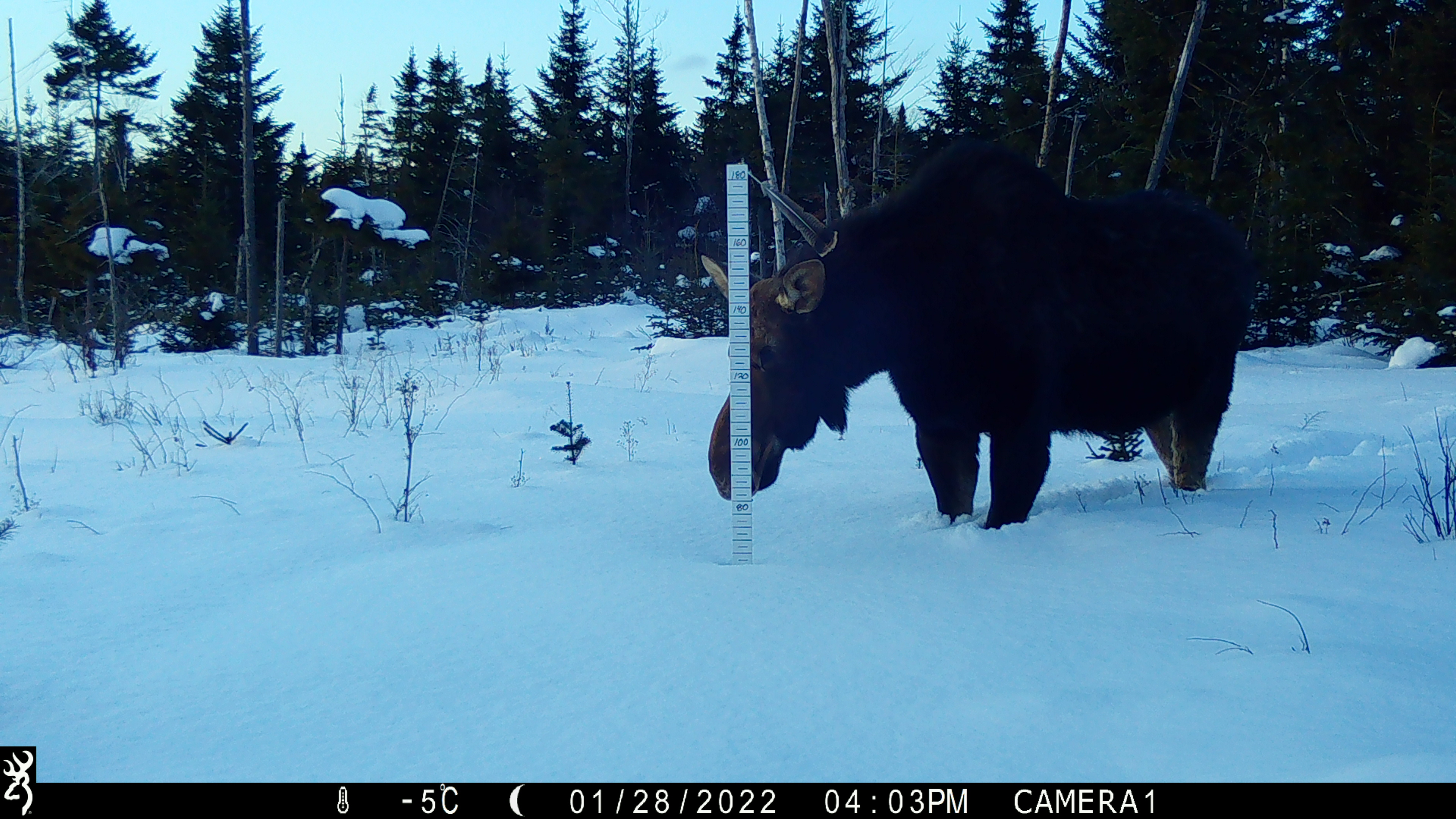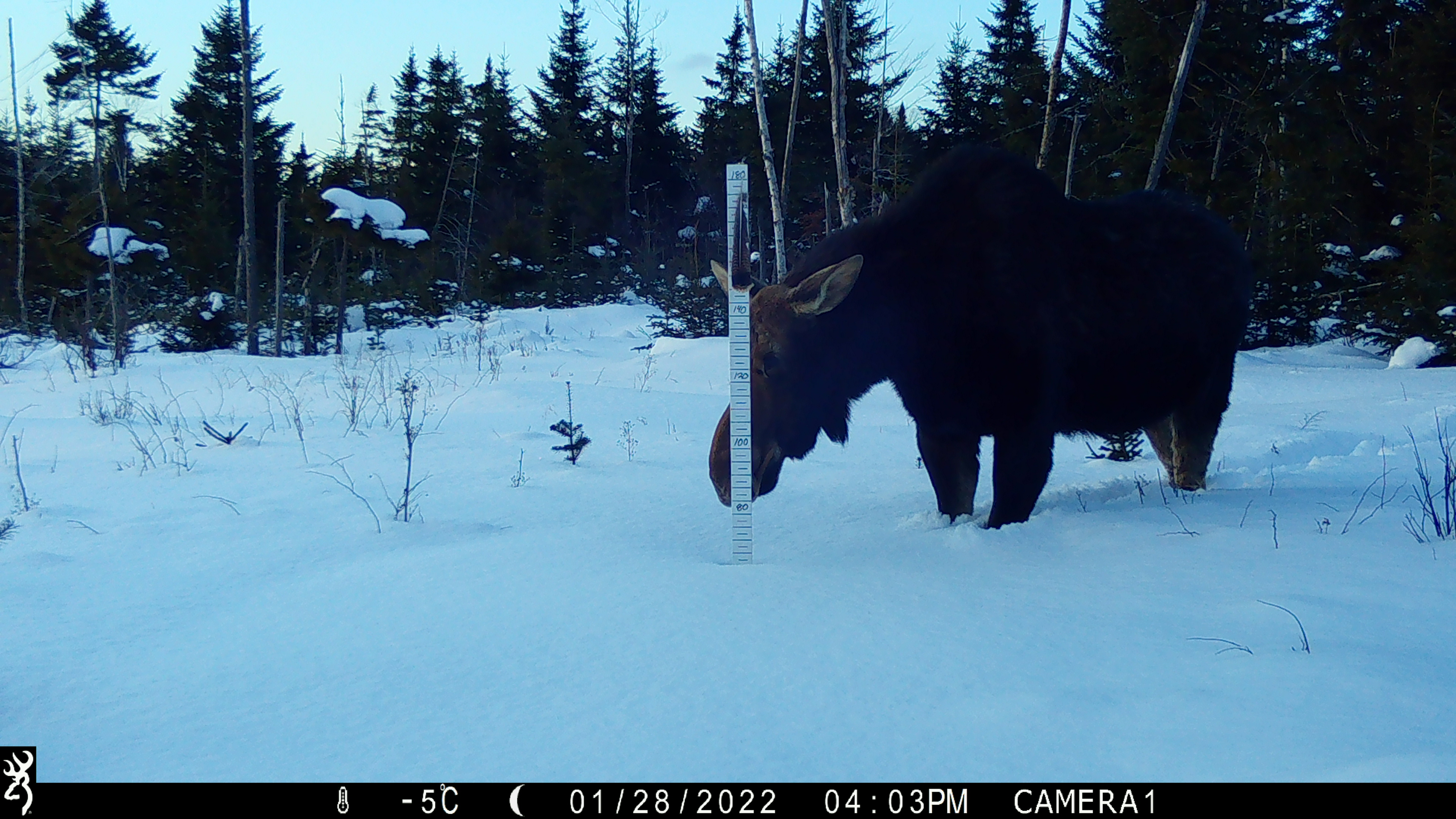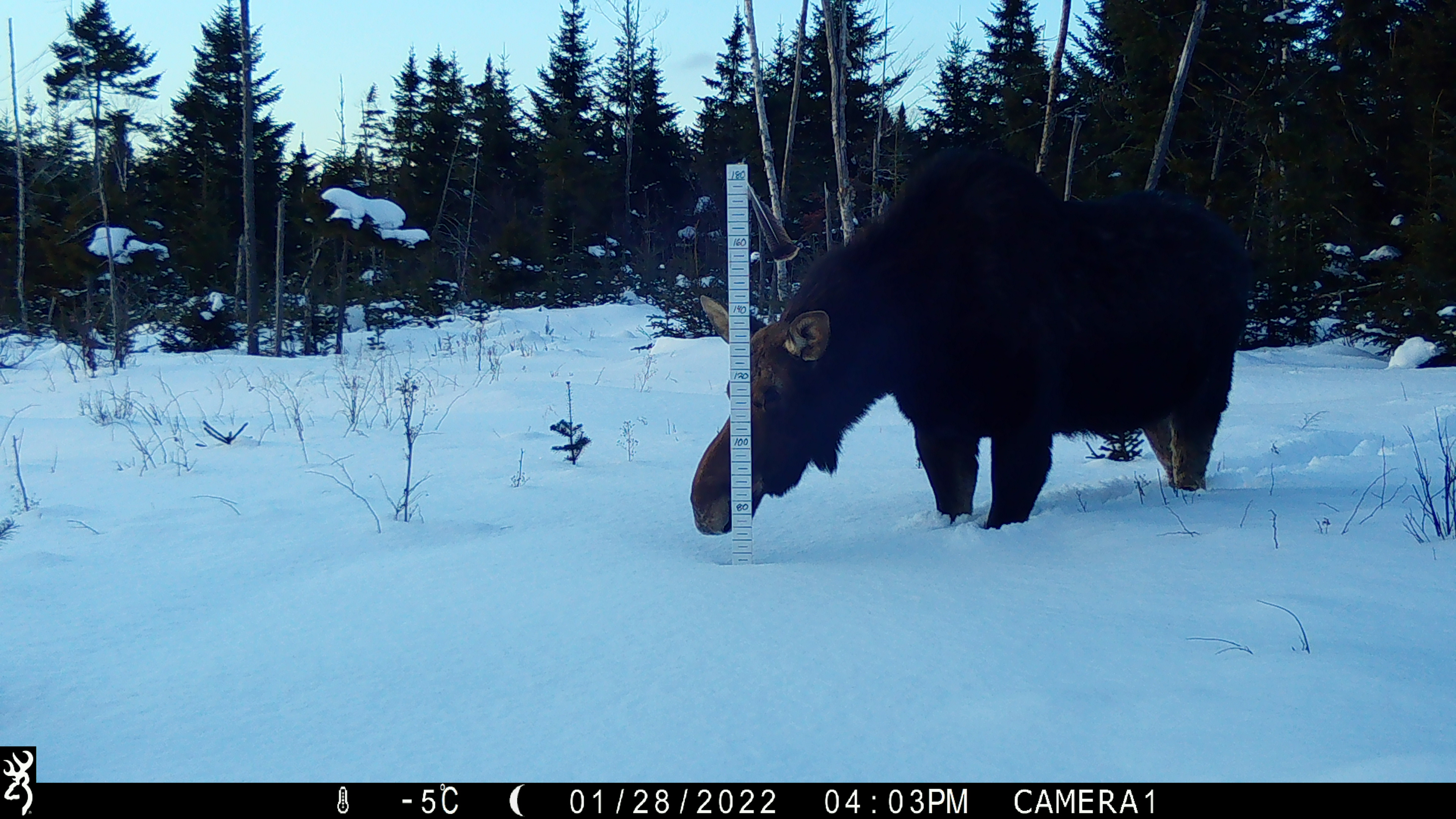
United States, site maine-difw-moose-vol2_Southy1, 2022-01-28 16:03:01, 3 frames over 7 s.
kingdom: Animalia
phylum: Chordata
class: Mammalia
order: Artiodactyla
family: Cervidae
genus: Alces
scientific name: Alces alces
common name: moose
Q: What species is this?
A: Moose (Alces alces).